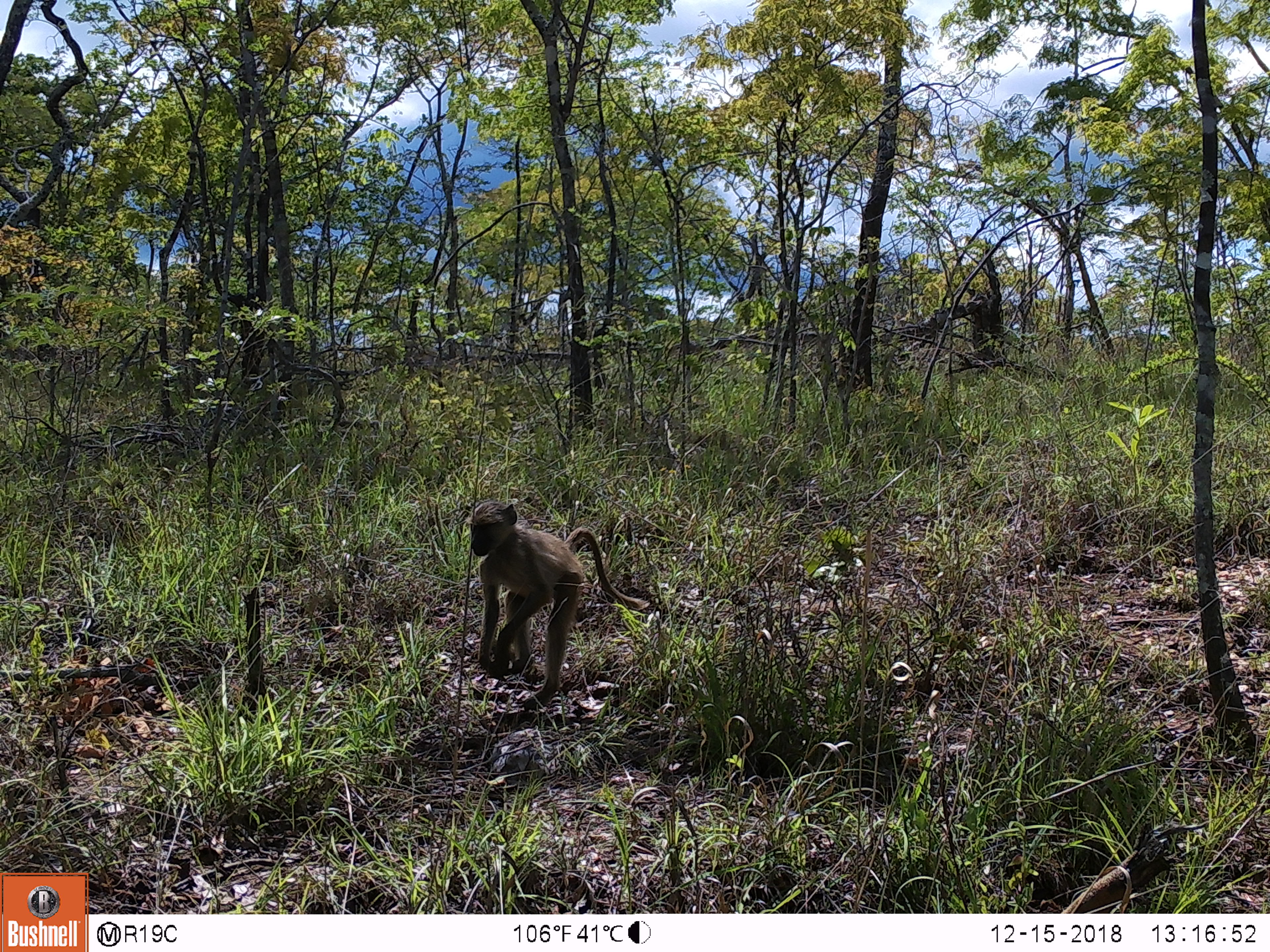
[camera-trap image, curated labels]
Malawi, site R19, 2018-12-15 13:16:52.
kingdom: Animalia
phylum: Chordata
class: Mammalia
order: Primates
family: Cercopithecidae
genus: Papio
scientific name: Papio cynocephalus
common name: yellow baboon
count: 1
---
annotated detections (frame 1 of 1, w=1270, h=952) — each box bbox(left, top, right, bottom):
yellow baboon: bbox(450, 484, 659, 738)